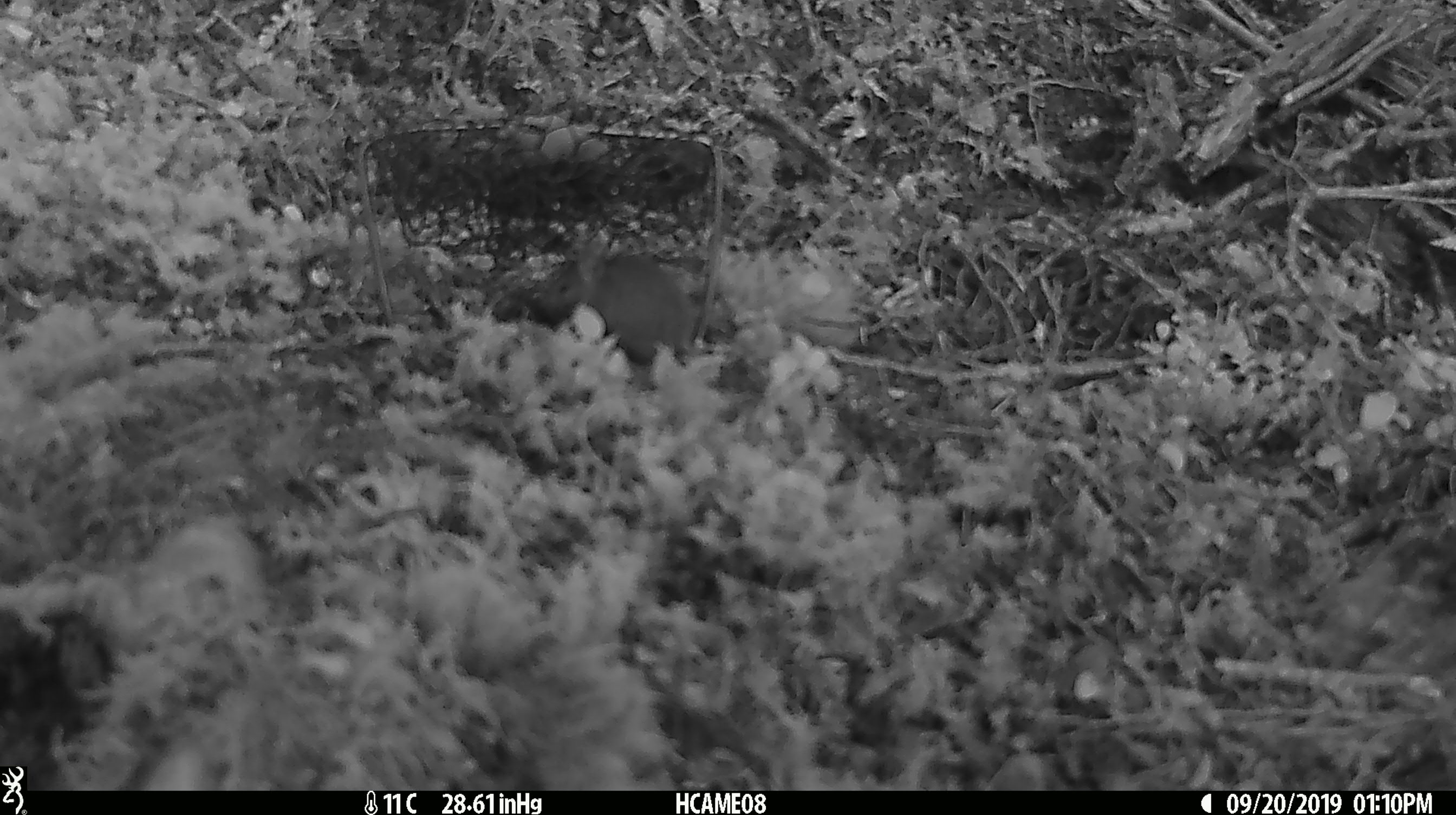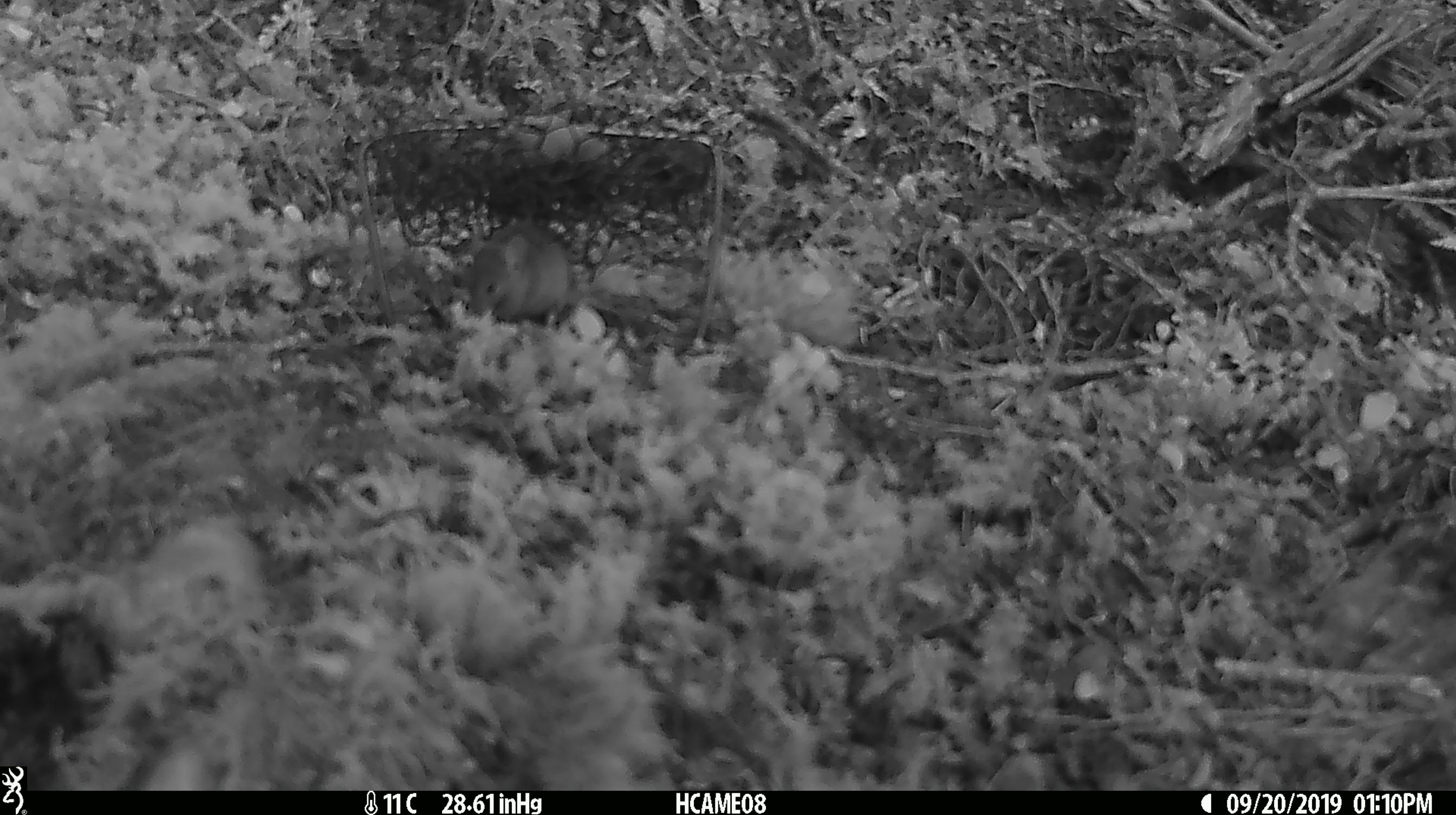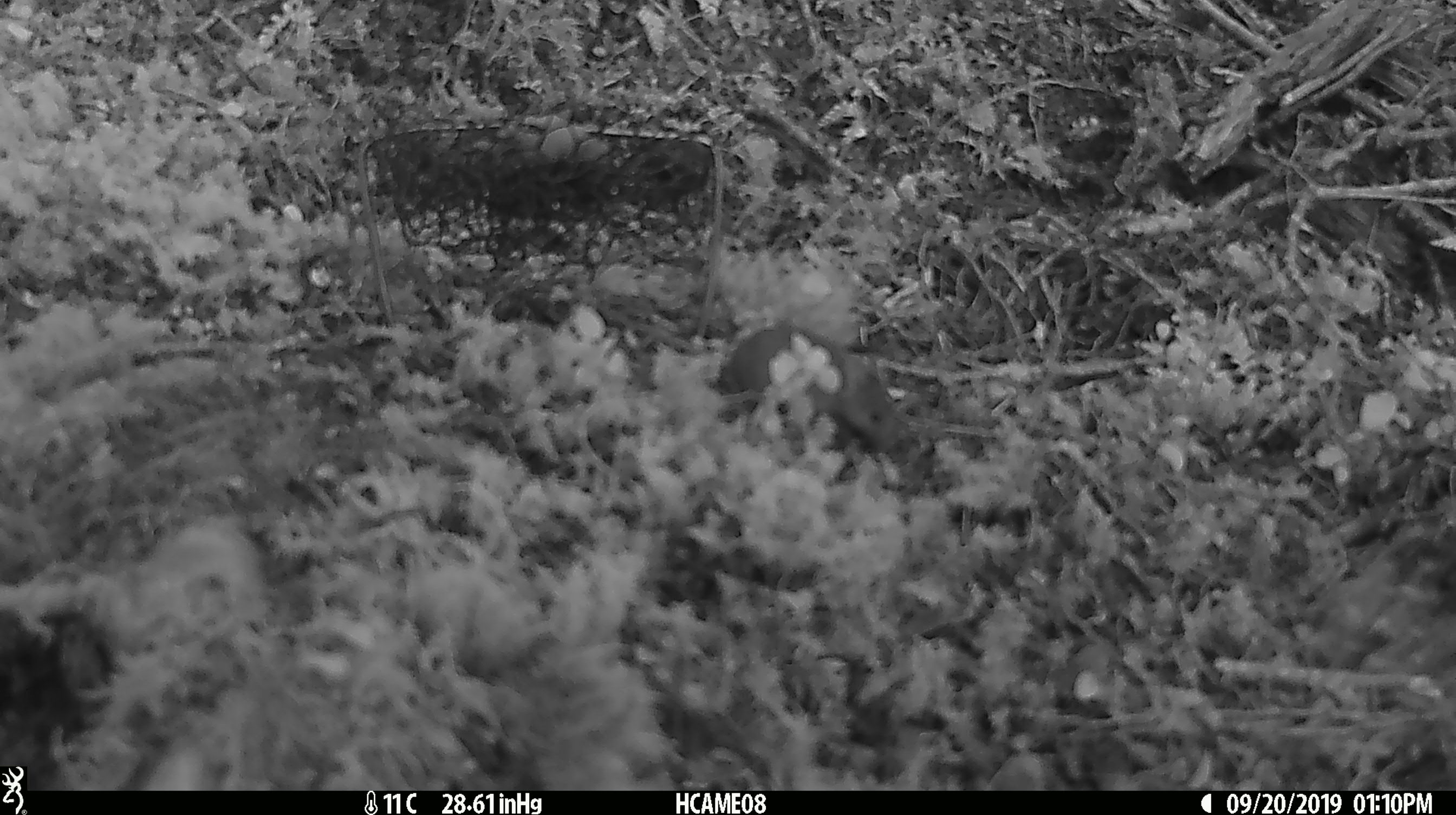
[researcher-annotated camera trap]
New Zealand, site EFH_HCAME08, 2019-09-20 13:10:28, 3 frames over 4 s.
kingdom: Animalia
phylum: Chordata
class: Mammalia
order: Rodentia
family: Muridae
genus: Mus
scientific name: Mus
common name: mouse